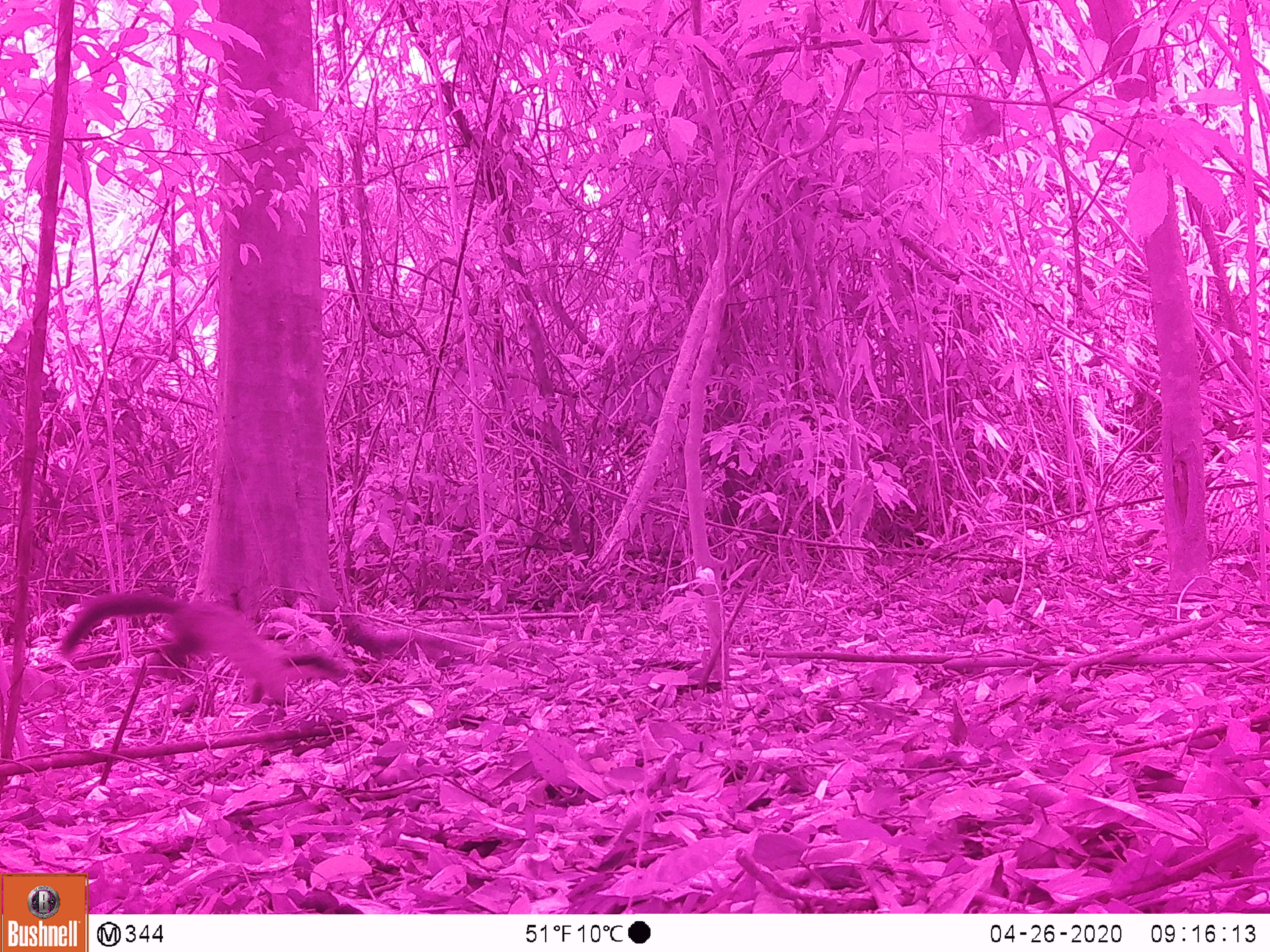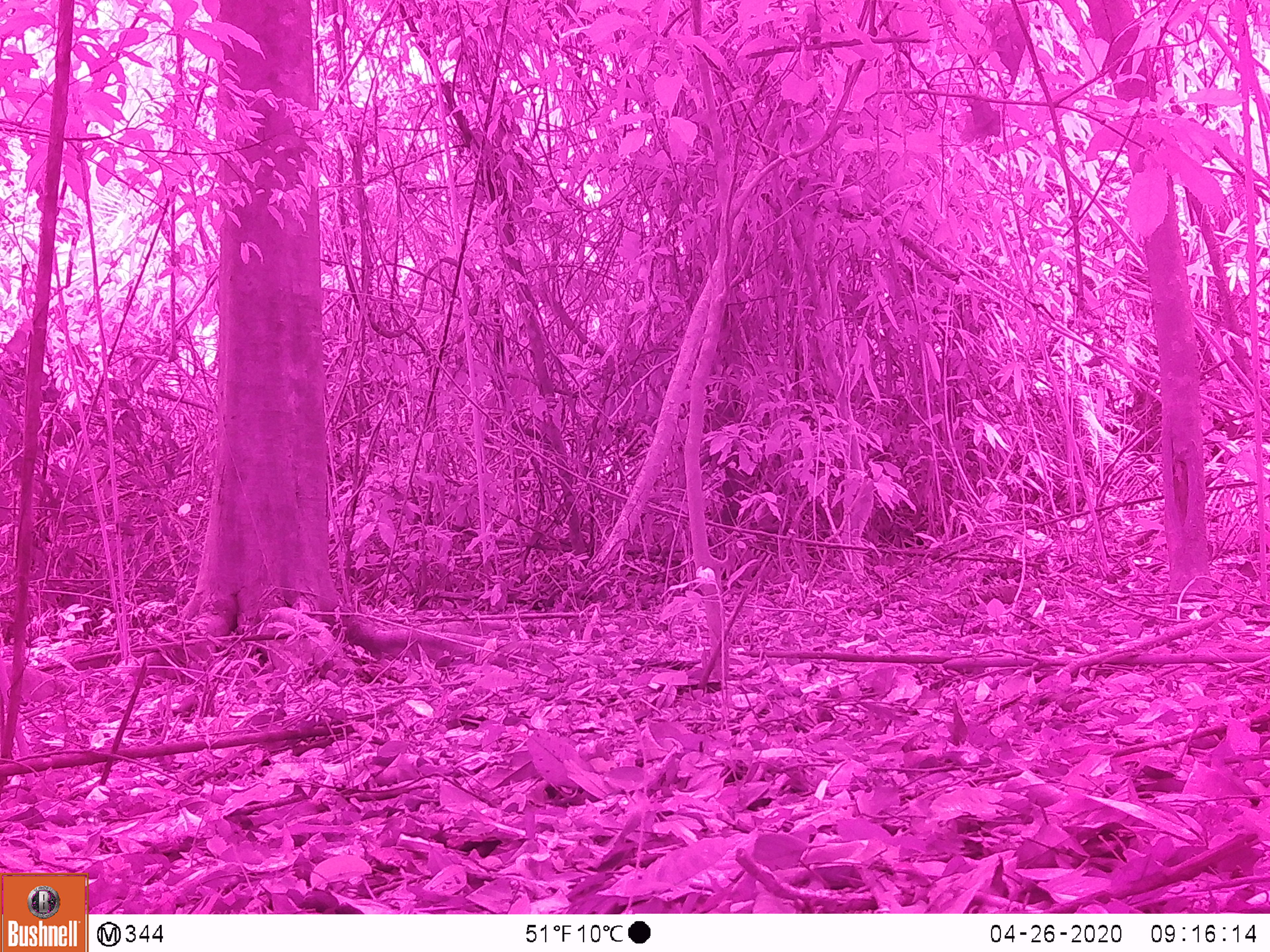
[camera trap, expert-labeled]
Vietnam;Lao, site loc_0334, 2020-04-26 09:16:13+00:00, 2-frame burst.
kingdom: Animalia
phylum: Chordata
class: Mammalia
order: Carnivora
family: Mustelidae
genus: Martes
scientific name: Martes flavigula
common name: yellow-throated marten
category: yellow throated marten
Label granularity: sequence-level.